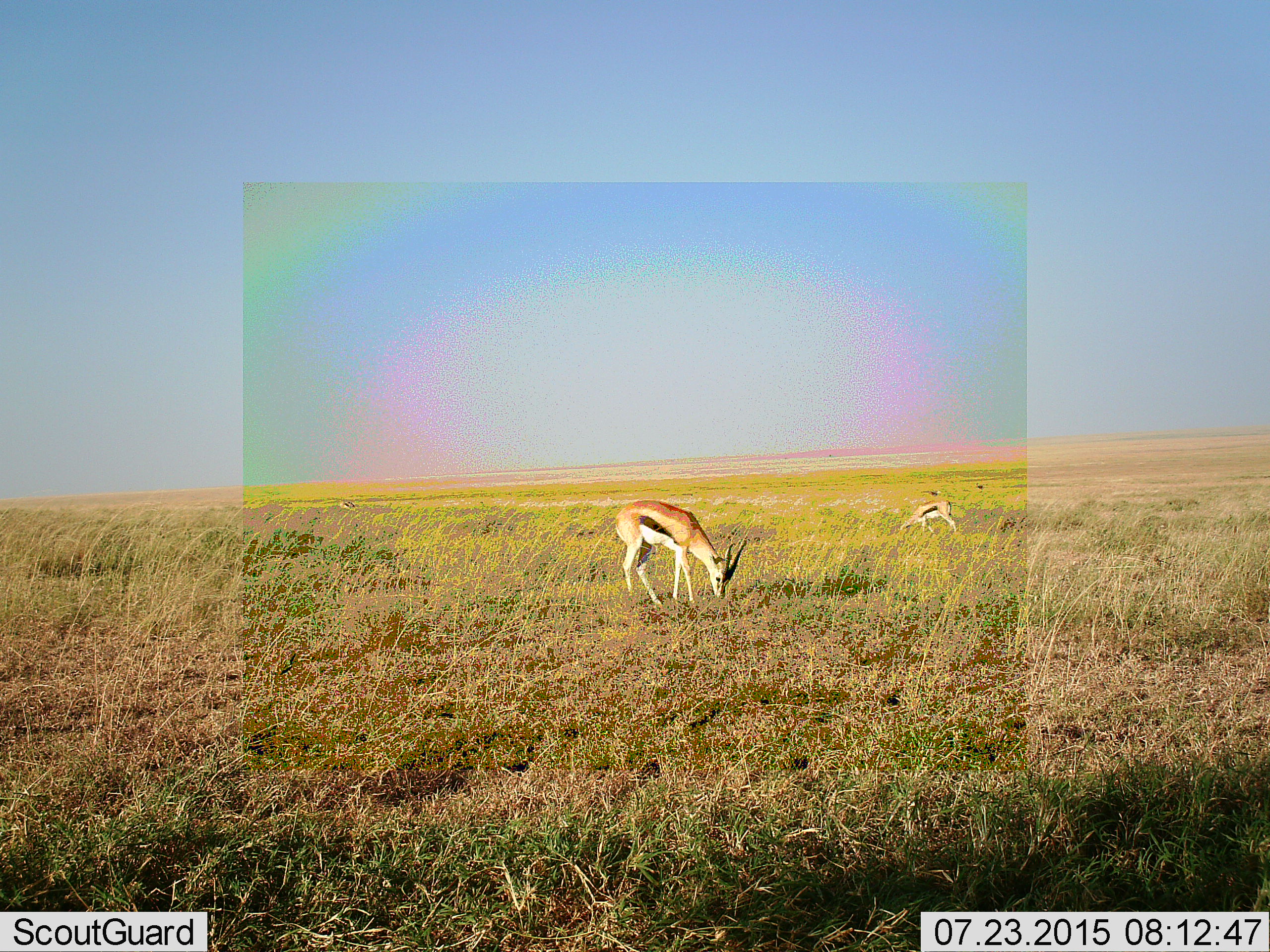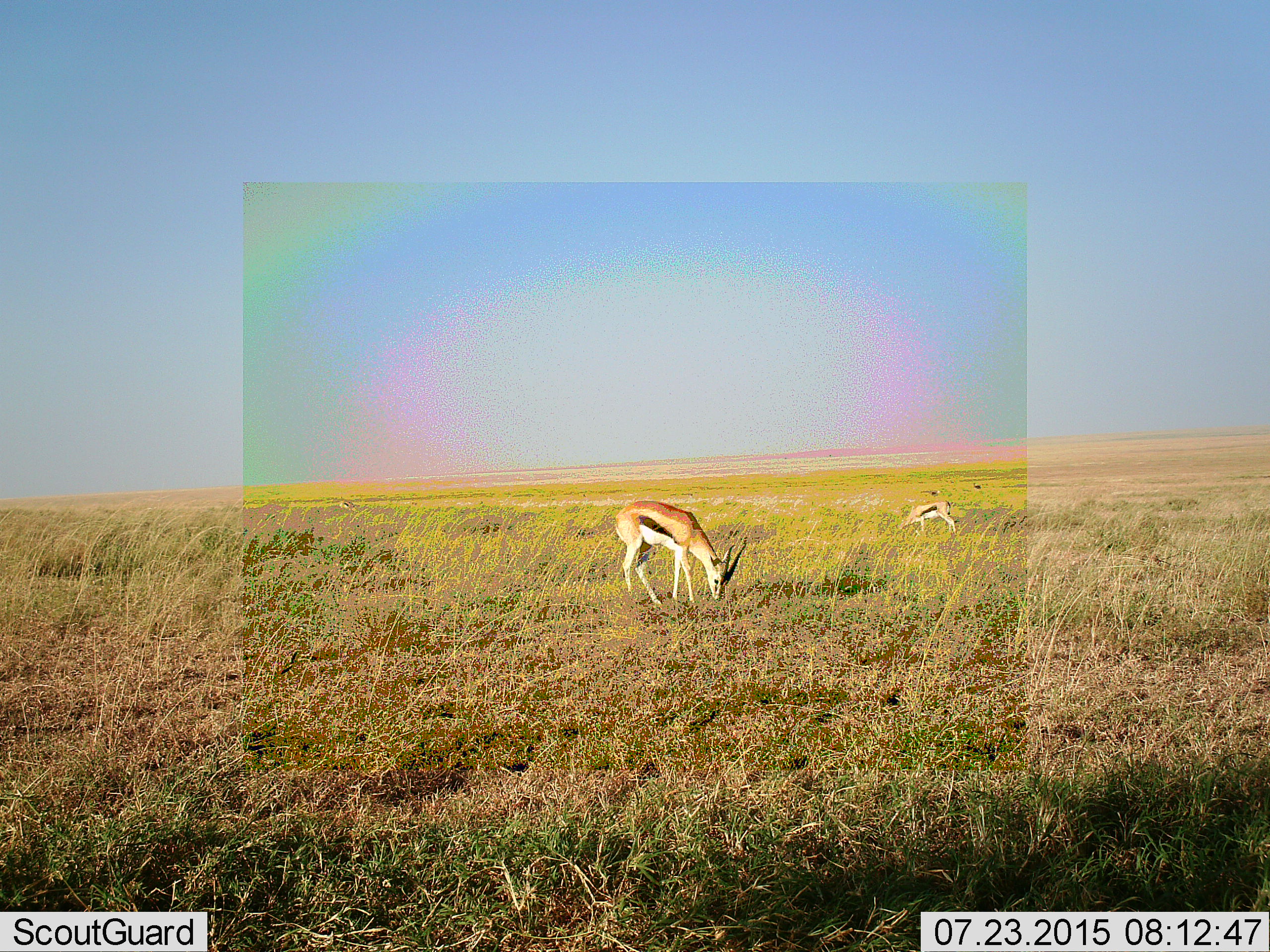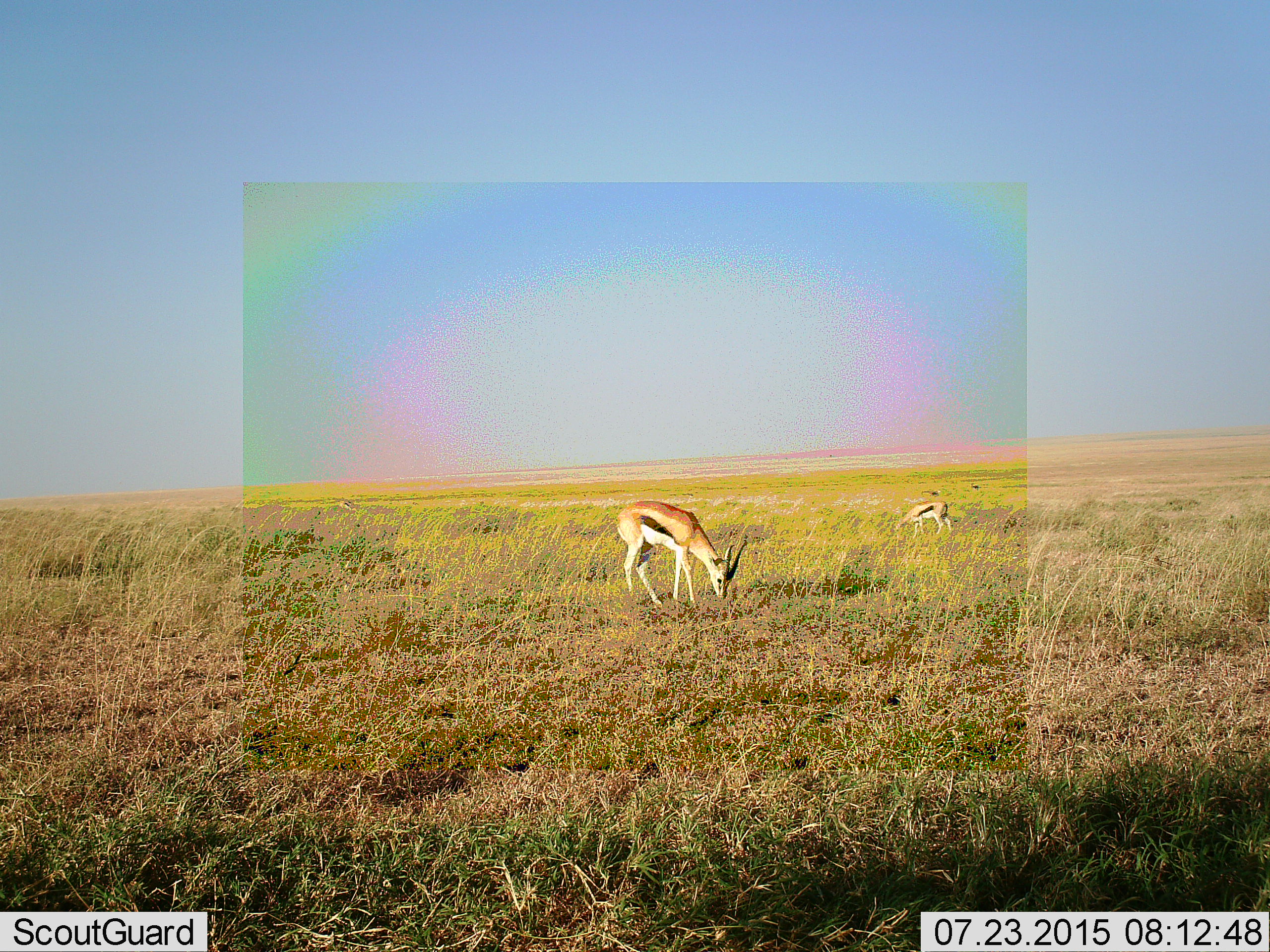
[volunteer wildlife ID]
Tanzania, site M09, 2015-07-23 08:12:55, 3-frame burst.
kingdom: Animalia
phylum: Chordata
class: Mammalia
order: Artiodactyla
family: Bovidae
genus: Eudorcas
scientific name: Eudorcas thomsonii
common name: thomson's gazelle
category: gazellethomsons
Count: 3.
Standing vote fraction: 25%.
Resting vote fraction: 0%.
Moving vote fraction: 25%.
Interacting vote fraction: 0%.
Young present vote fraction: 0%.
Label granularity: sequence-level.